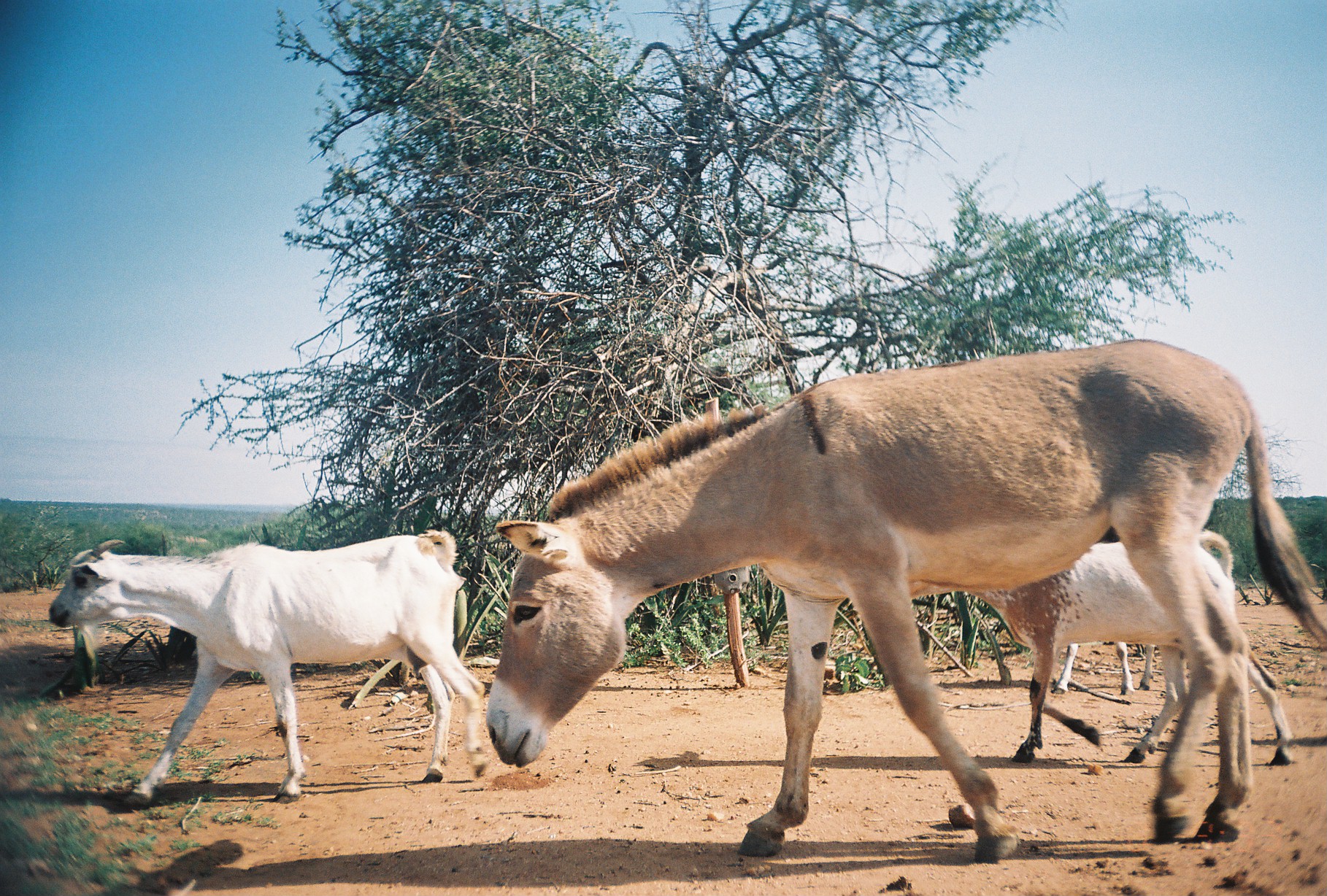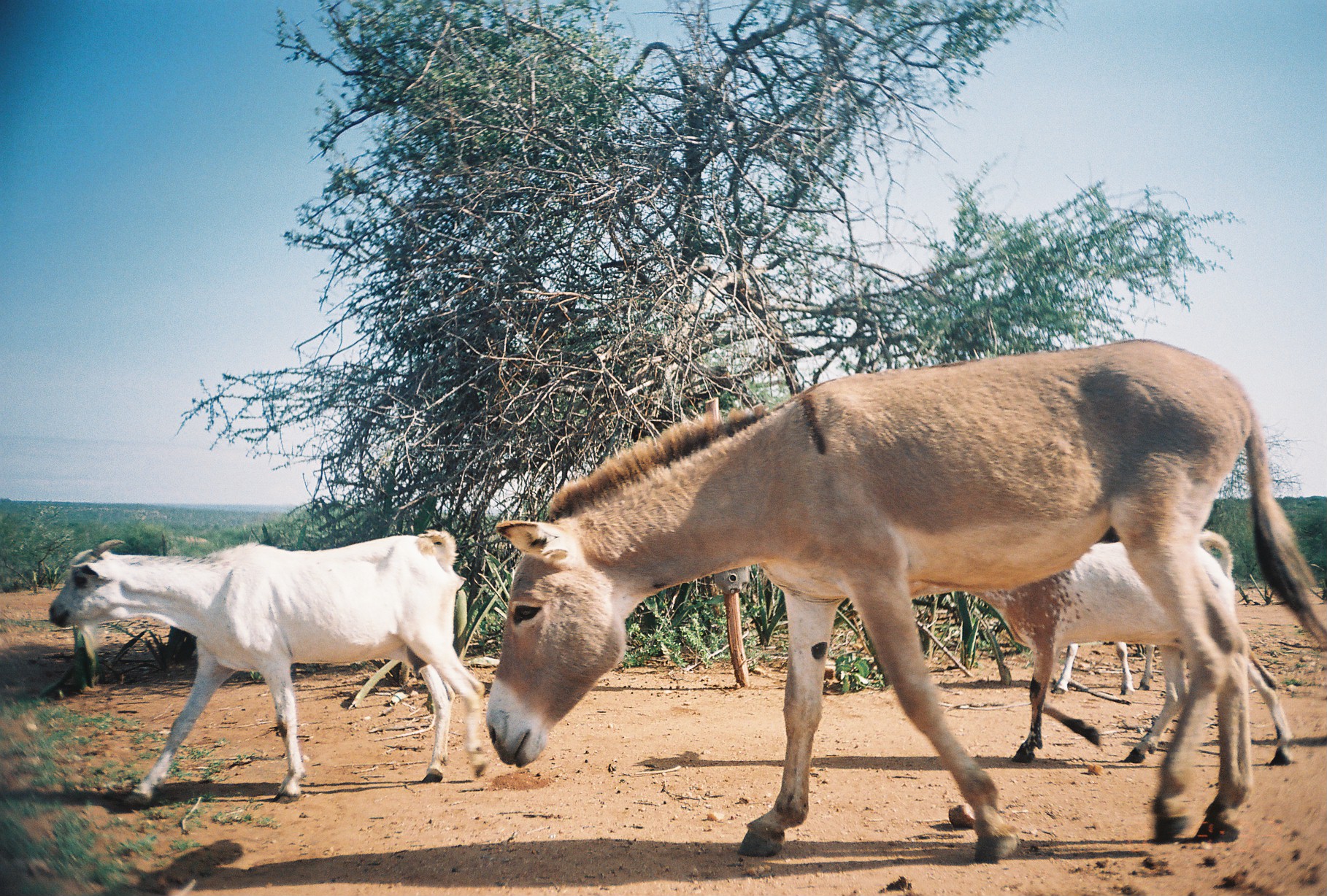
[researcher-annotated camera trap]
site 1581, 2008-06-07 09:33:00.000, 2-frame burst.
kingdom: Animalia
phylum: Chordata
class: Mammalia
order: Artiodactyla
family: Bovidae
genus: Capra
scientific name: Capra aegagrus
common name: wild goat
Capra aegagrus (wild goat), count 3.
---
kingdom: Animalia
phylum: Chordata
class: Mammalia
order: Perissodactyla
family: Equidae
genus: Equus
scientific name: Equus africanus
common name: african wild ass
Equus africanus (african wild ass), count 1.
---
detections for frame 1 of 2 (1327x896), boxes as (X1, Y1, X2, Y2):
capra aegagrus: (480, 334, 1326, 864); (44, 527, 485, 810); (964, 528, 1295, 767); (1051, 642, 1157, 696)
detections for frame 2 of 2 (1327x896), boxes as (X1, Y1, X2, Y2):
equus africanus: (481, 334, 1326, 864); (44, 527, 485, 810); (964, 528, 1295, 767); (1051, 642, 1157, 696)